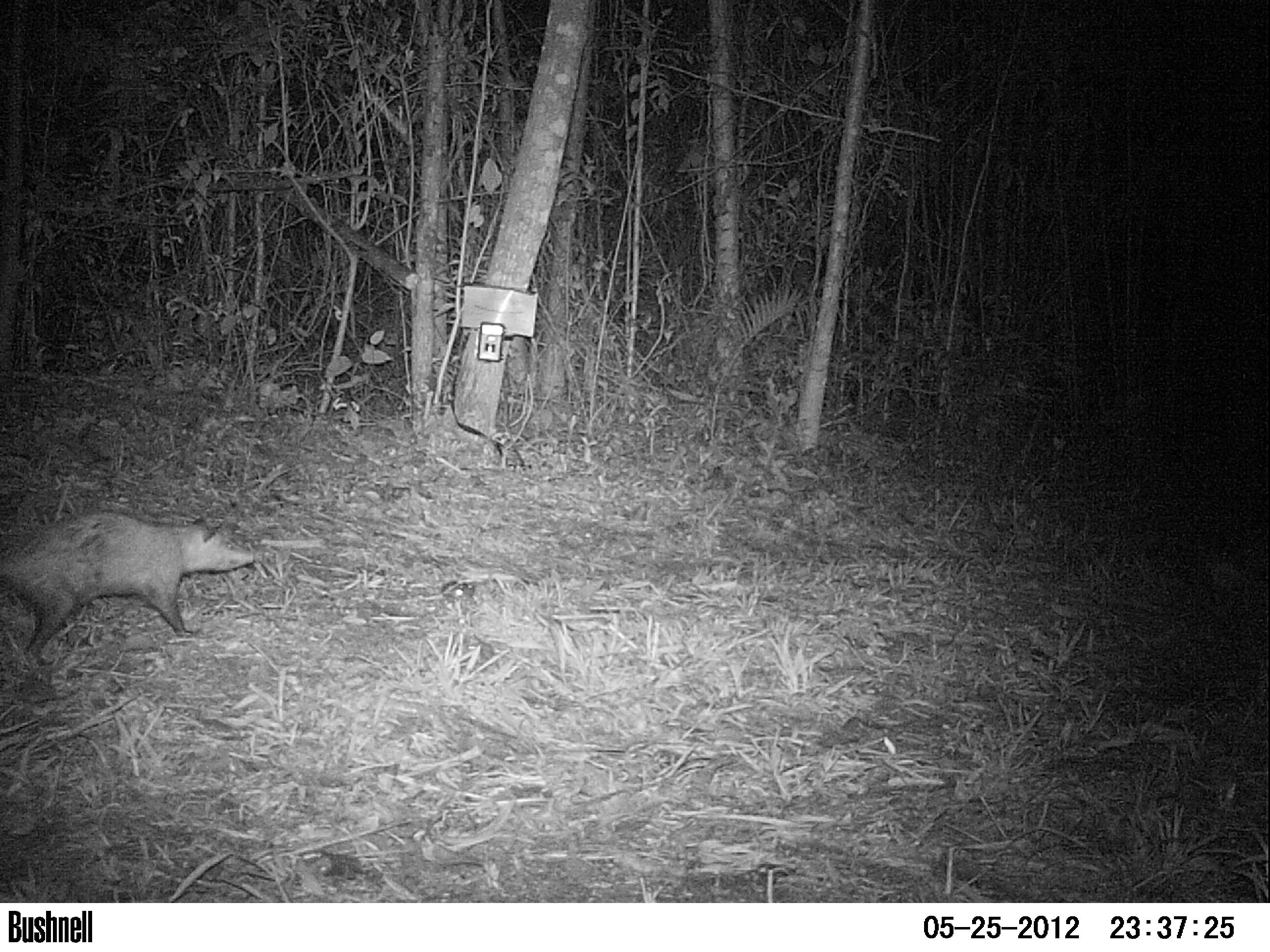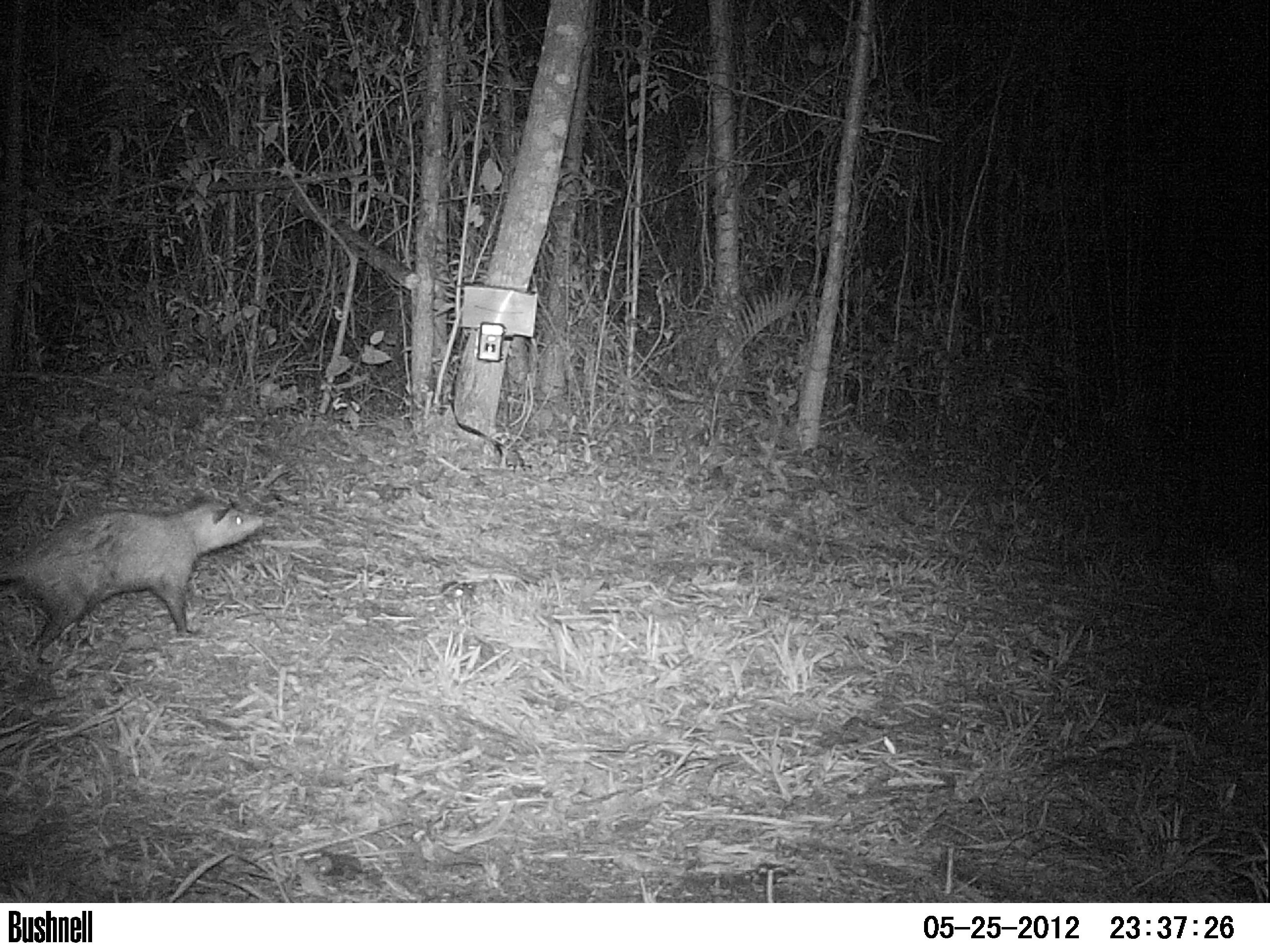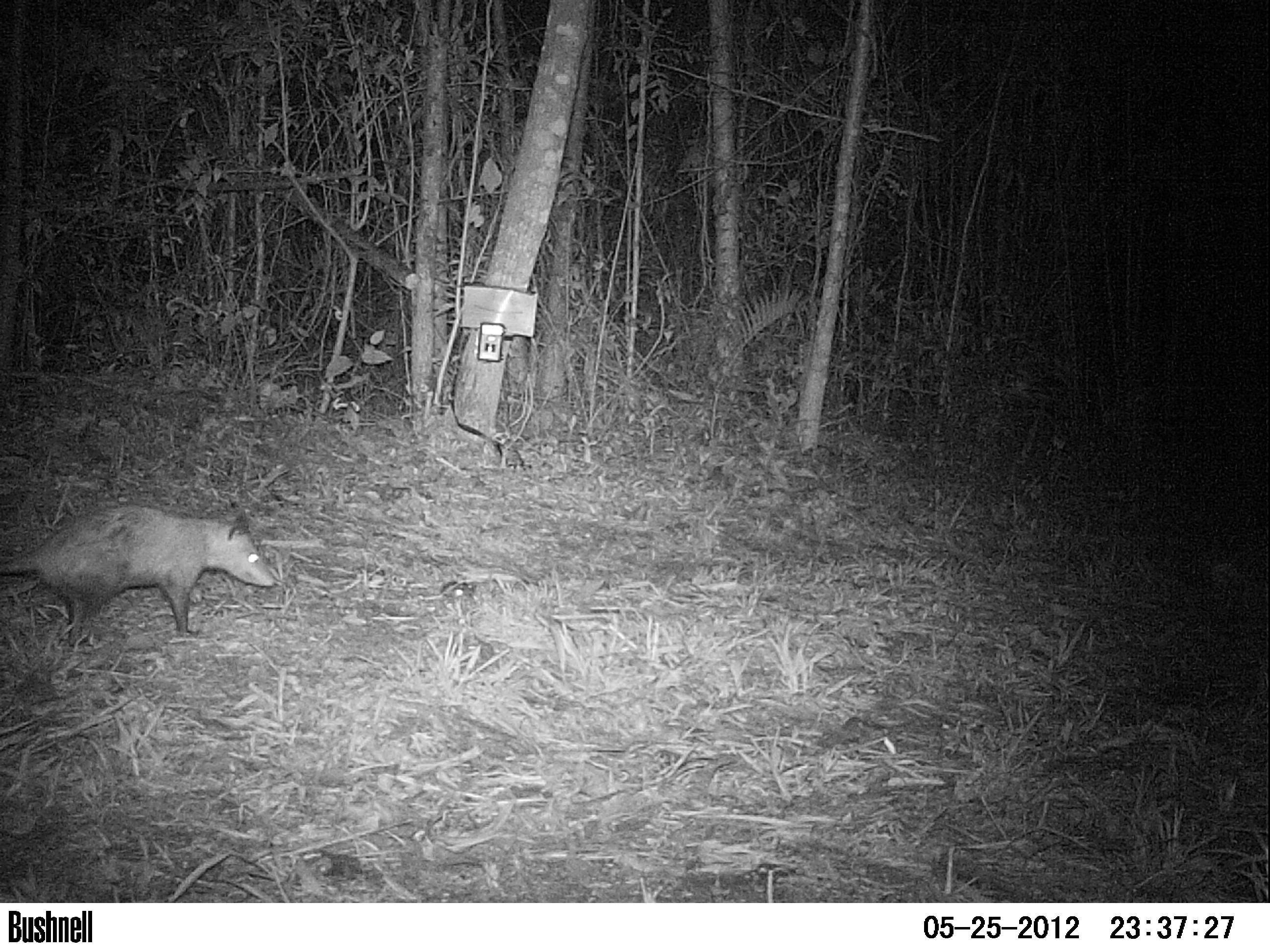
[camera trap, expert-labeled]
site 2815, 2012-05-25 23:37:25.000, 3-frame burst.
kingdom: Animalia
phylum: Chordata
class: Mammalia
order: Didelphimorphia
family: Didelphidae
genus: Didelphis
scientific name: Didelphis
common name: american opossums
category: didelphis sp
Didelphis sp (american opossums) (Didelphis), count 1, age adult.